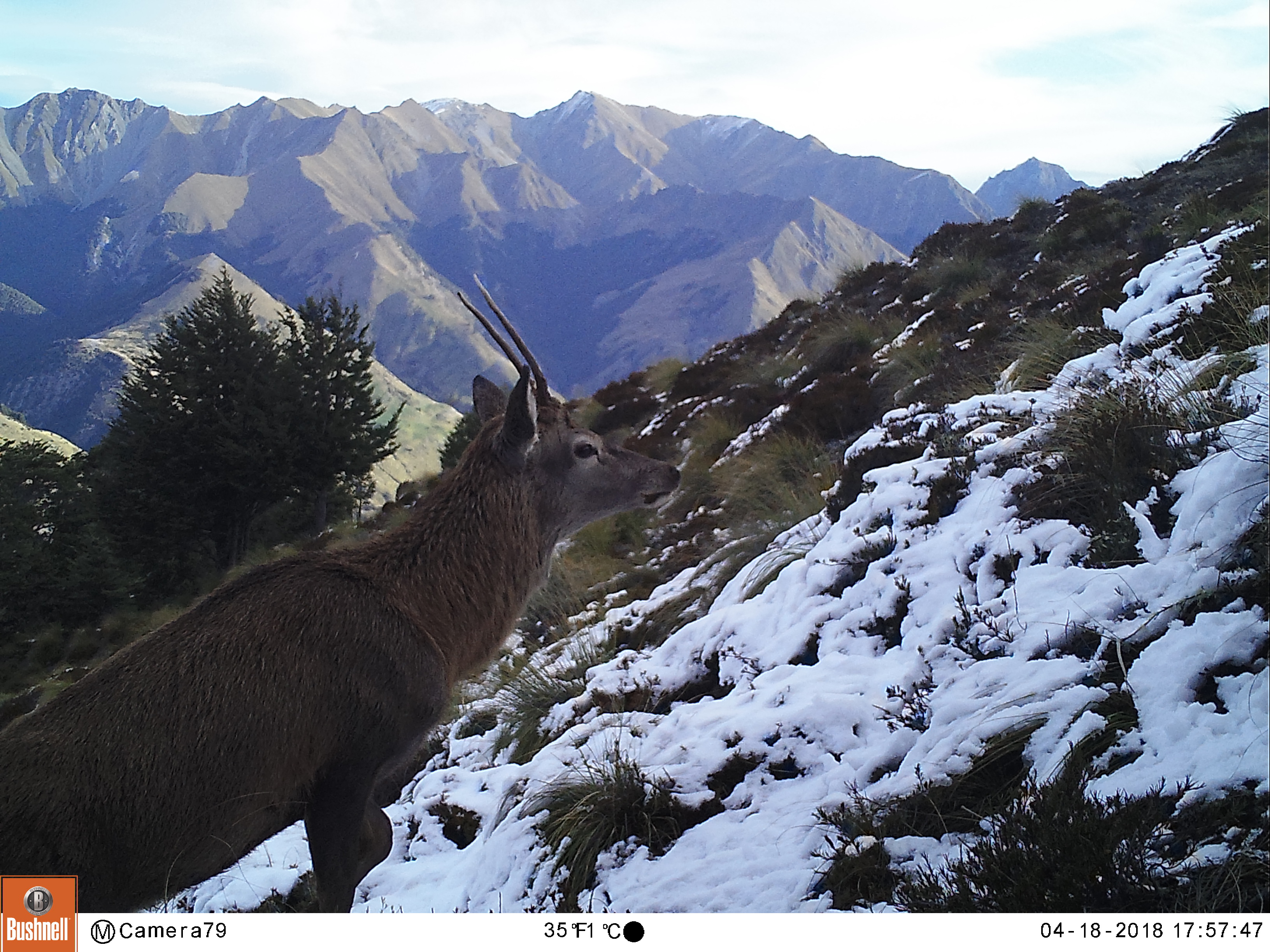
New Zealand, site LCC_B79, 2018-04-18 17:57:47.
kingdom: Animalia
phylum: Chordata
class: Mammalia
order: Artiodactyla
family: Cervidae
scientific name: Cervidae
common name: deer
Deer (Cervidae).